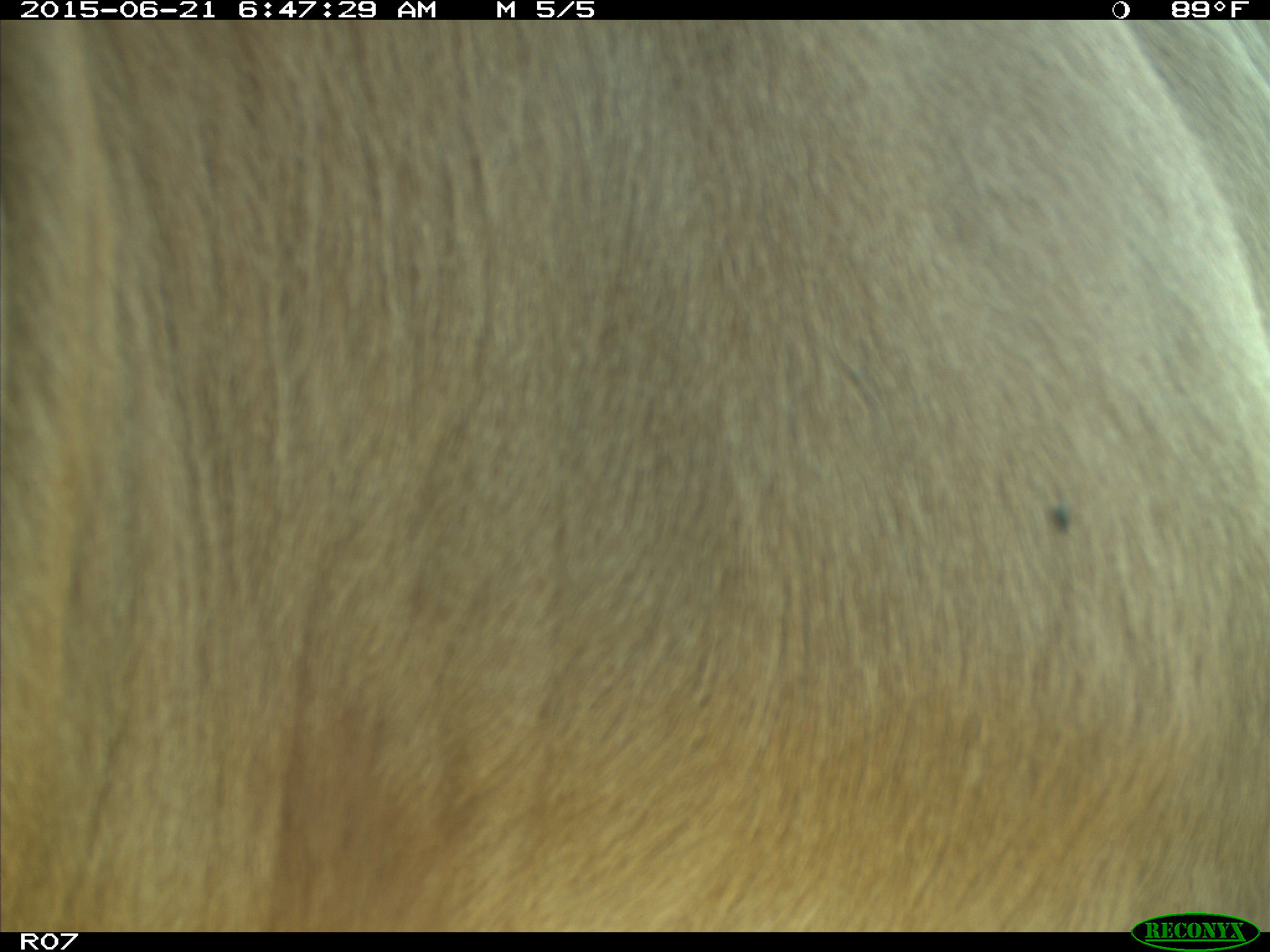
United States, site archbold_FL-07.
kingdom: Animalia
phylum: Chordata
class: Mammalia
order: Artiodactyla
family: Bovidae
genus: Bos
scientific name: Bos taurus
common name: domestic cow